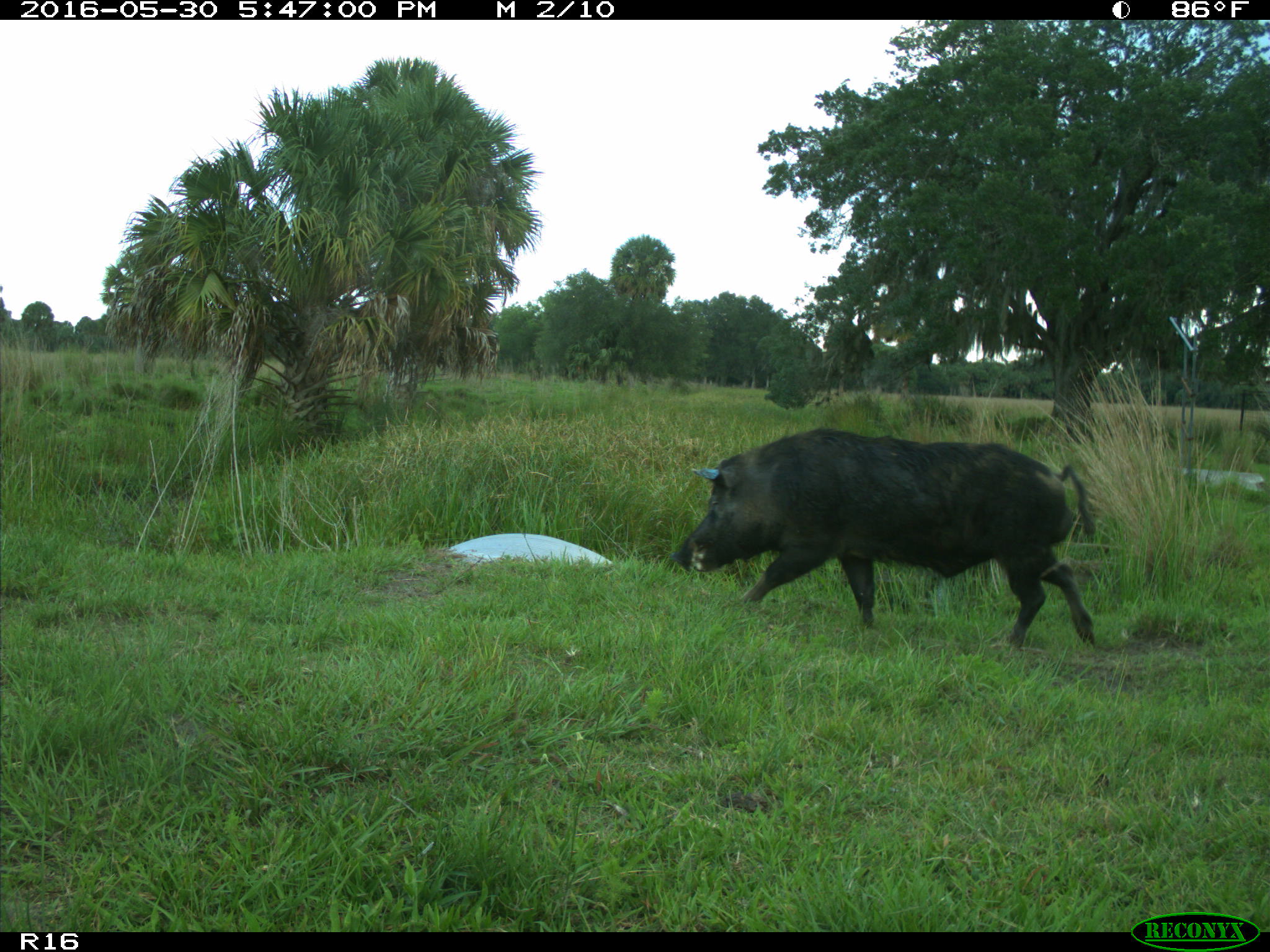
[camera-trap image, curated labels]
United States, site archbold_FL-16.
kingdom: Animalia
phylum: Chordata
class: Mammalia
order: Artiodactyla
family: Suidae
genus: Sus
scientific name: Sus scrofa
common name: wild boar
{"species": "Sus scrofa (wild boar)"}